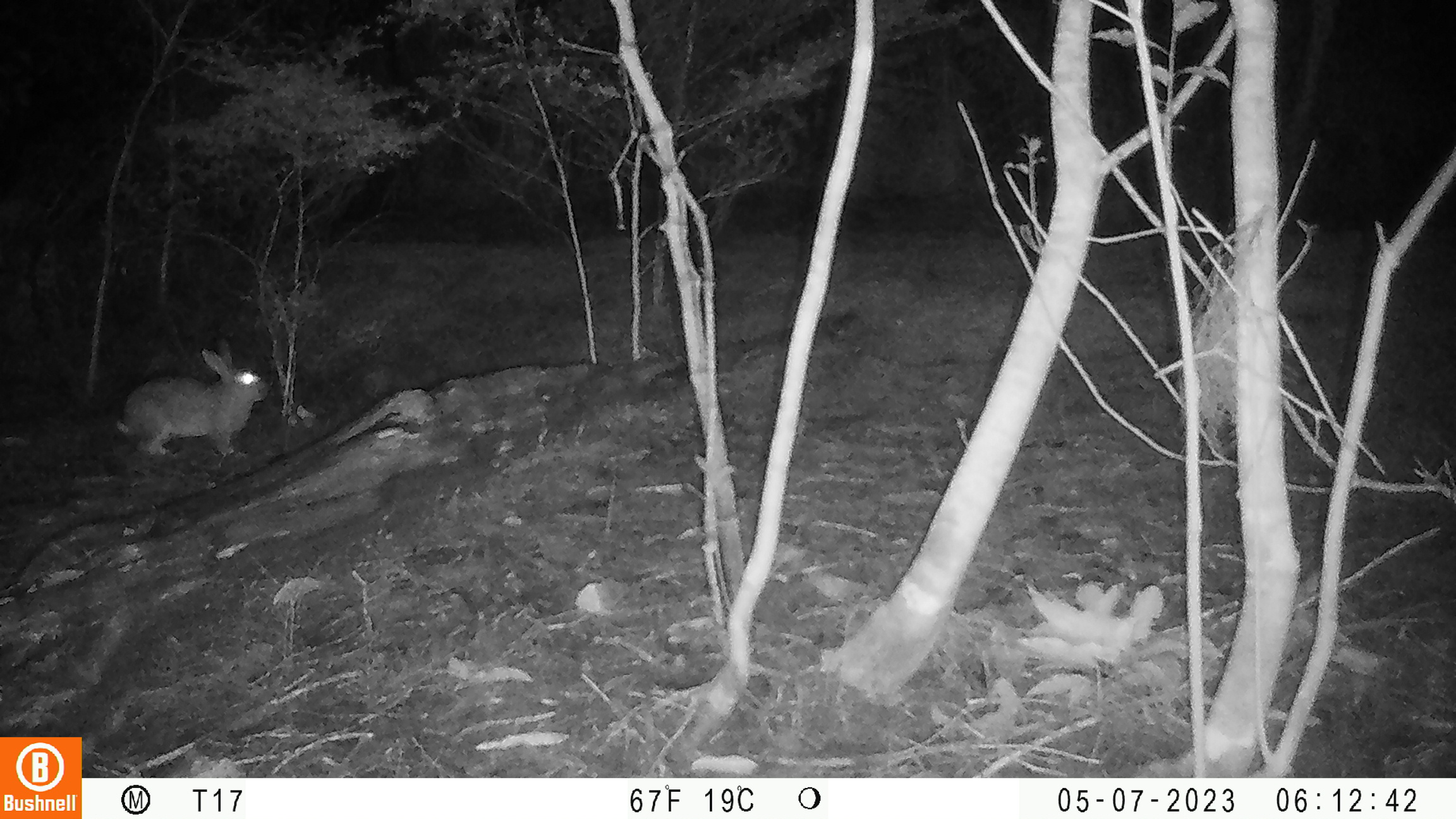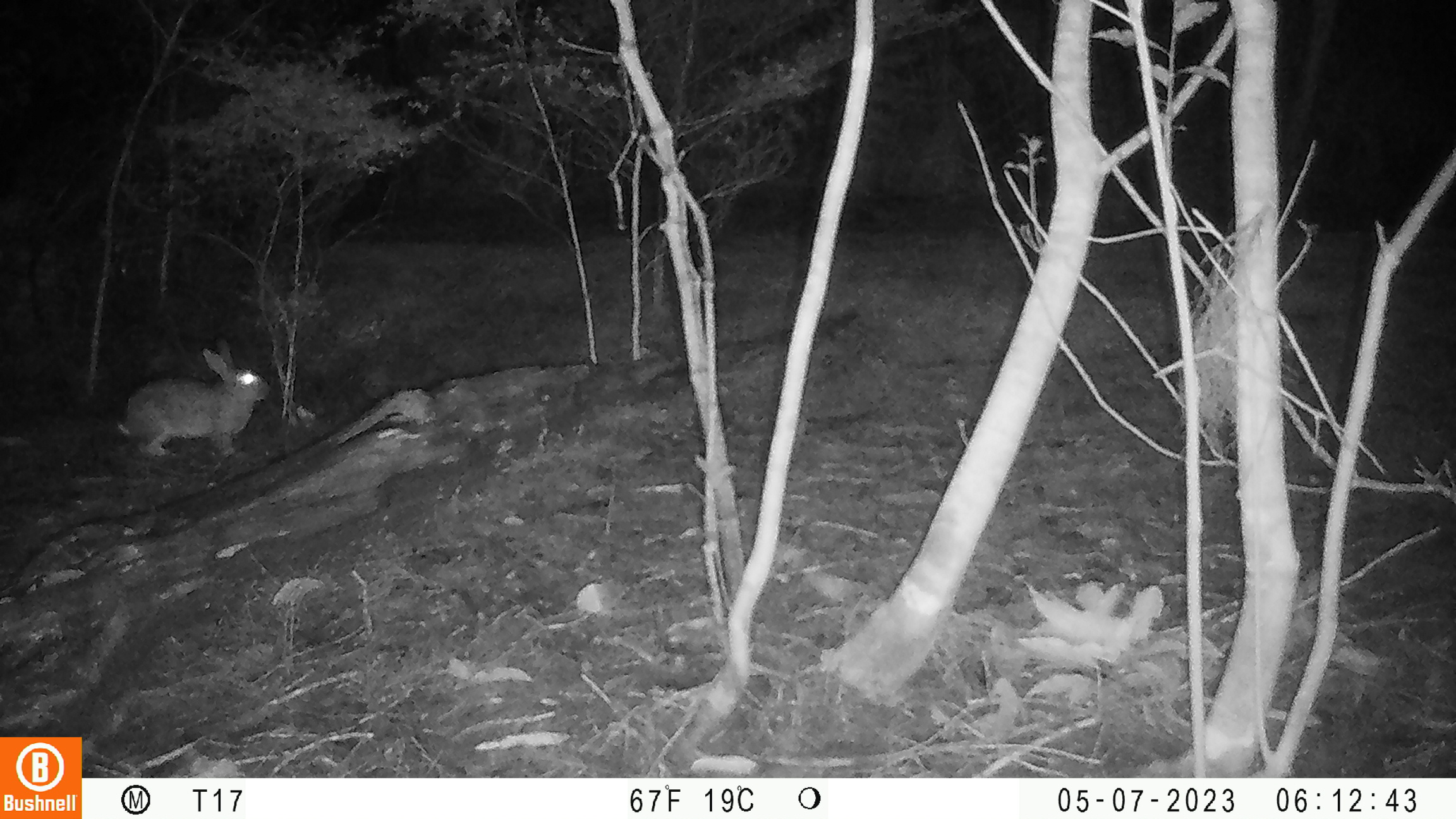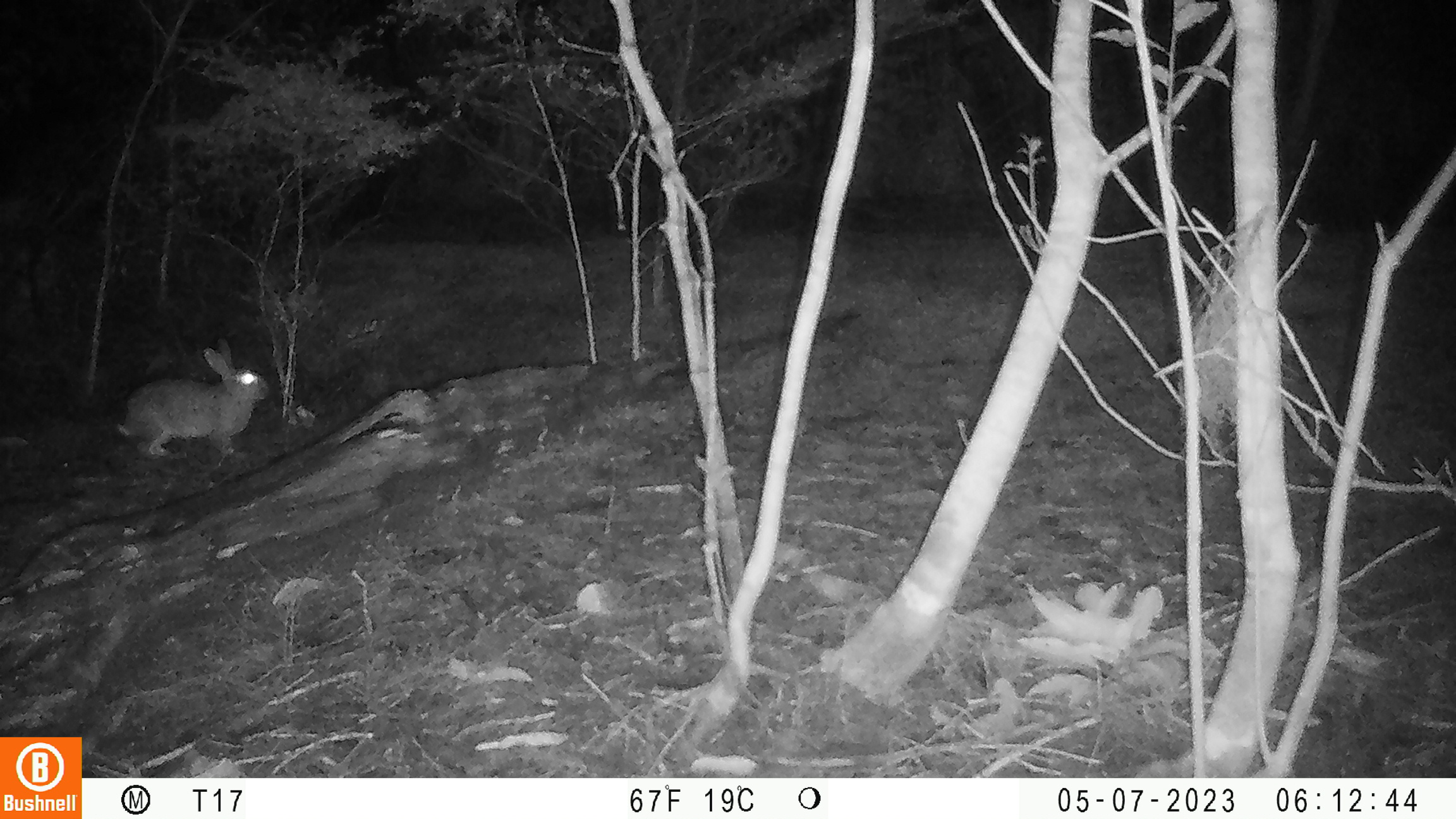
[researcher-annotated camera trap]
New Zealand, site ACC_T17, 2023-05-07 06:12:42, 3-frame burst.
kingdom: Animalia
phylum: Chordata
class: Mammalia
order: Lagomorpha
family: Leporidae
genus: Oryctolagus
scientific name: Oryctolagus cuniculus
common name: european rabbit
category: rabbit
Rabbit (european rabbit) (Oryctolagus cuniculus).